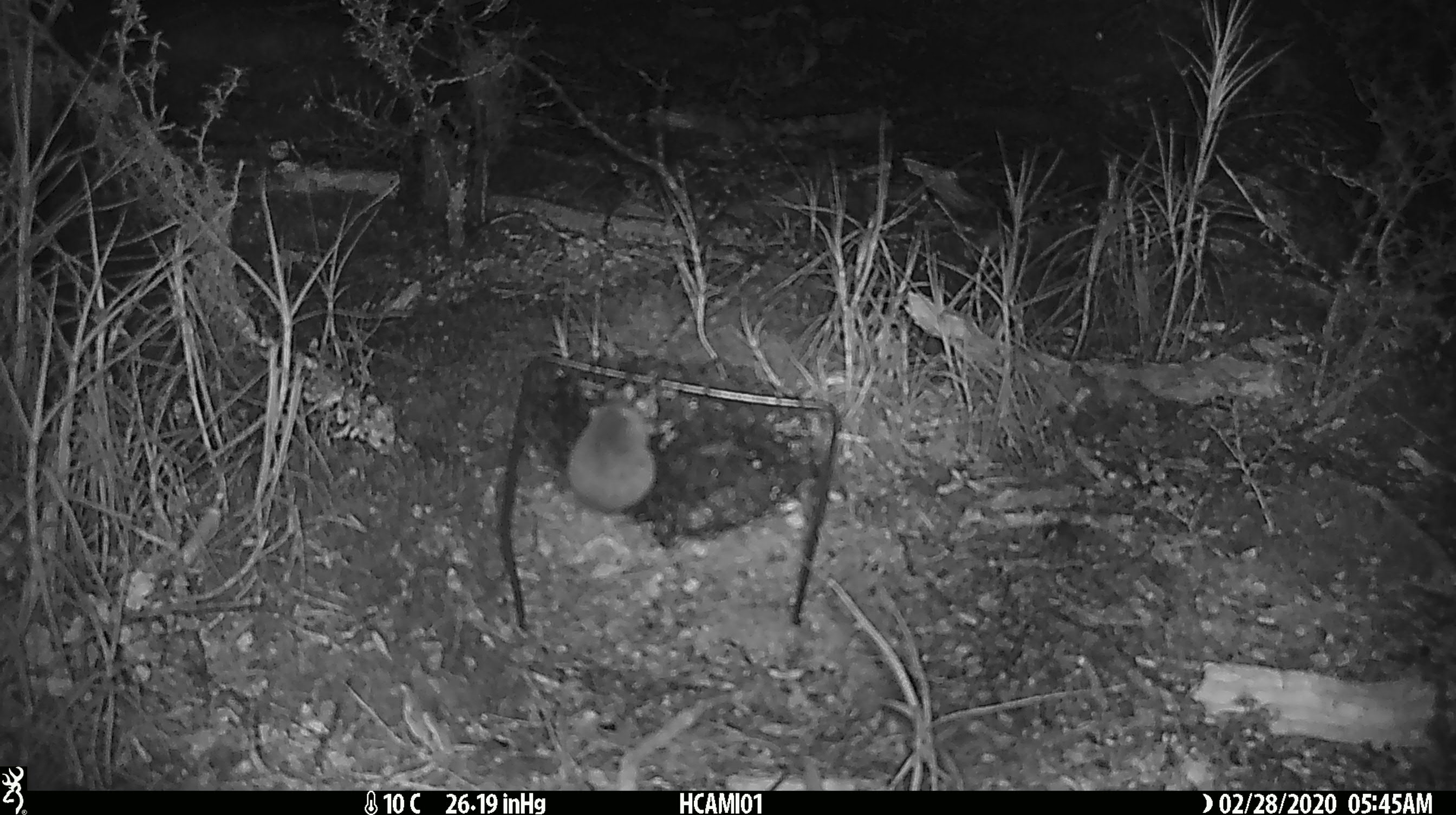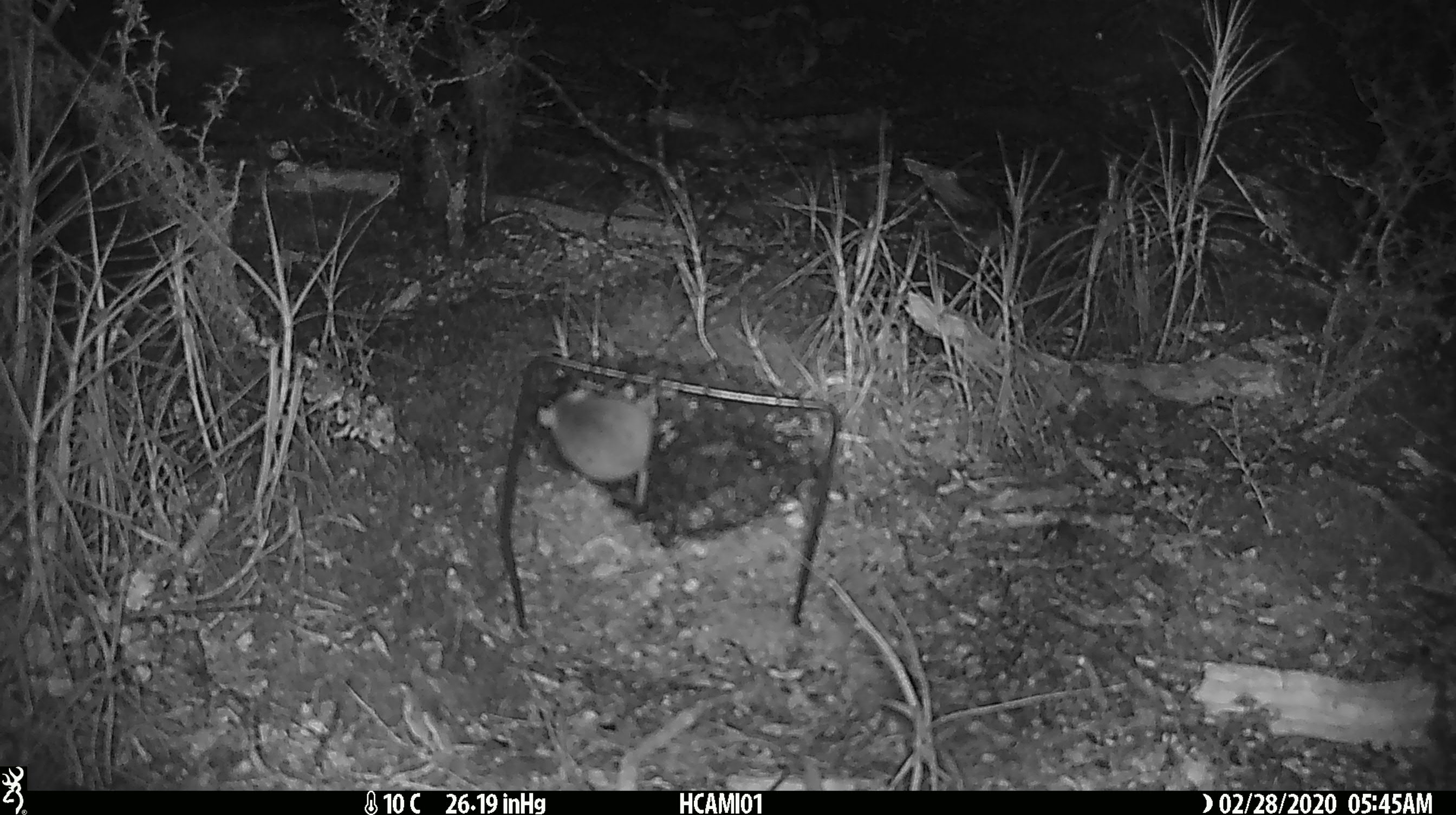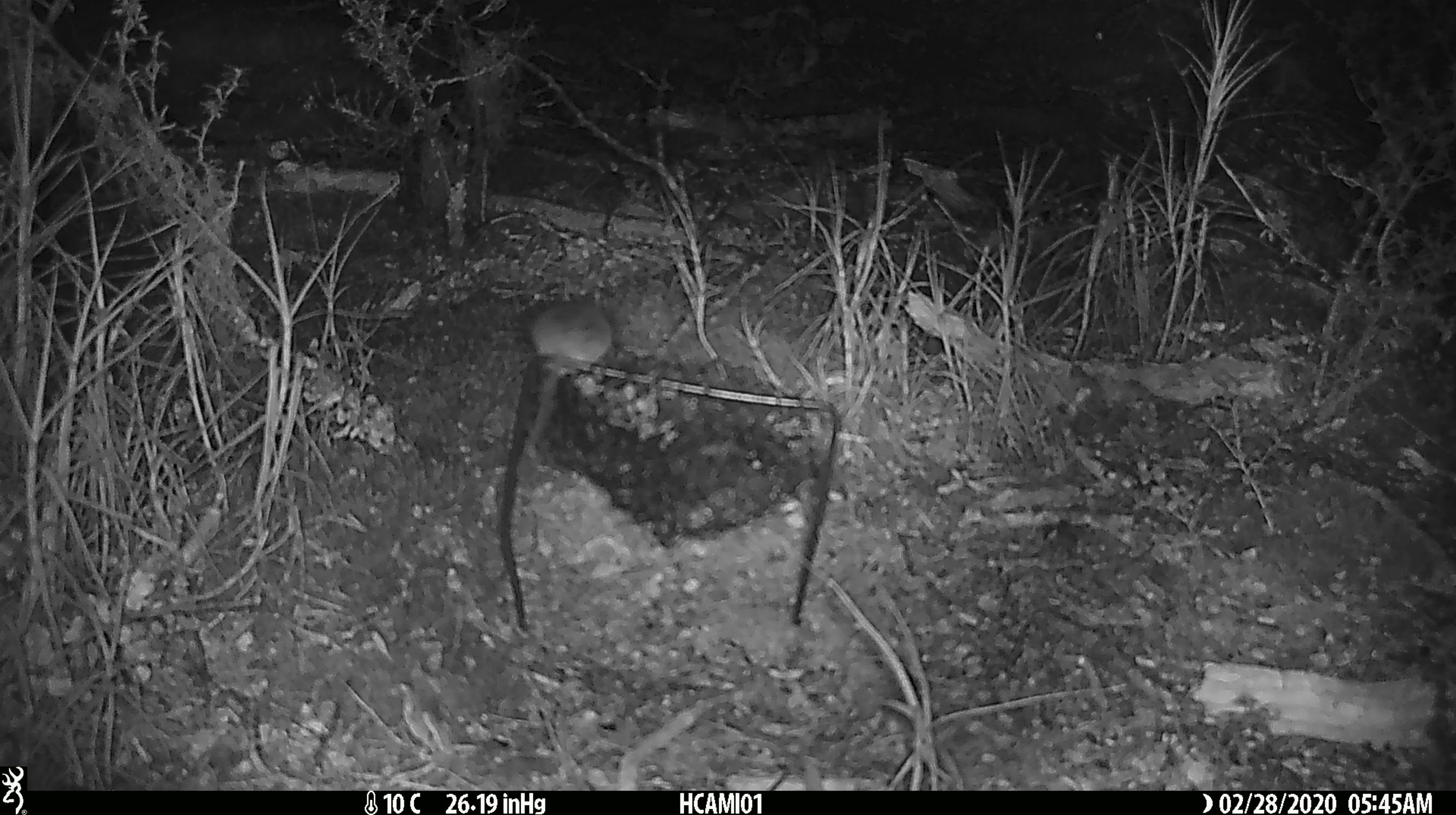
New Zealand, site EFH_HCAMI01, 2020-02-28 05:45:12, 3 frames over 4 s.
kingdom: Animalia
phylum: Chordata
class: Mammalia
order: Rodentia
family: Muridae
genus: Mus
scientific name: Mus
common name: mouse